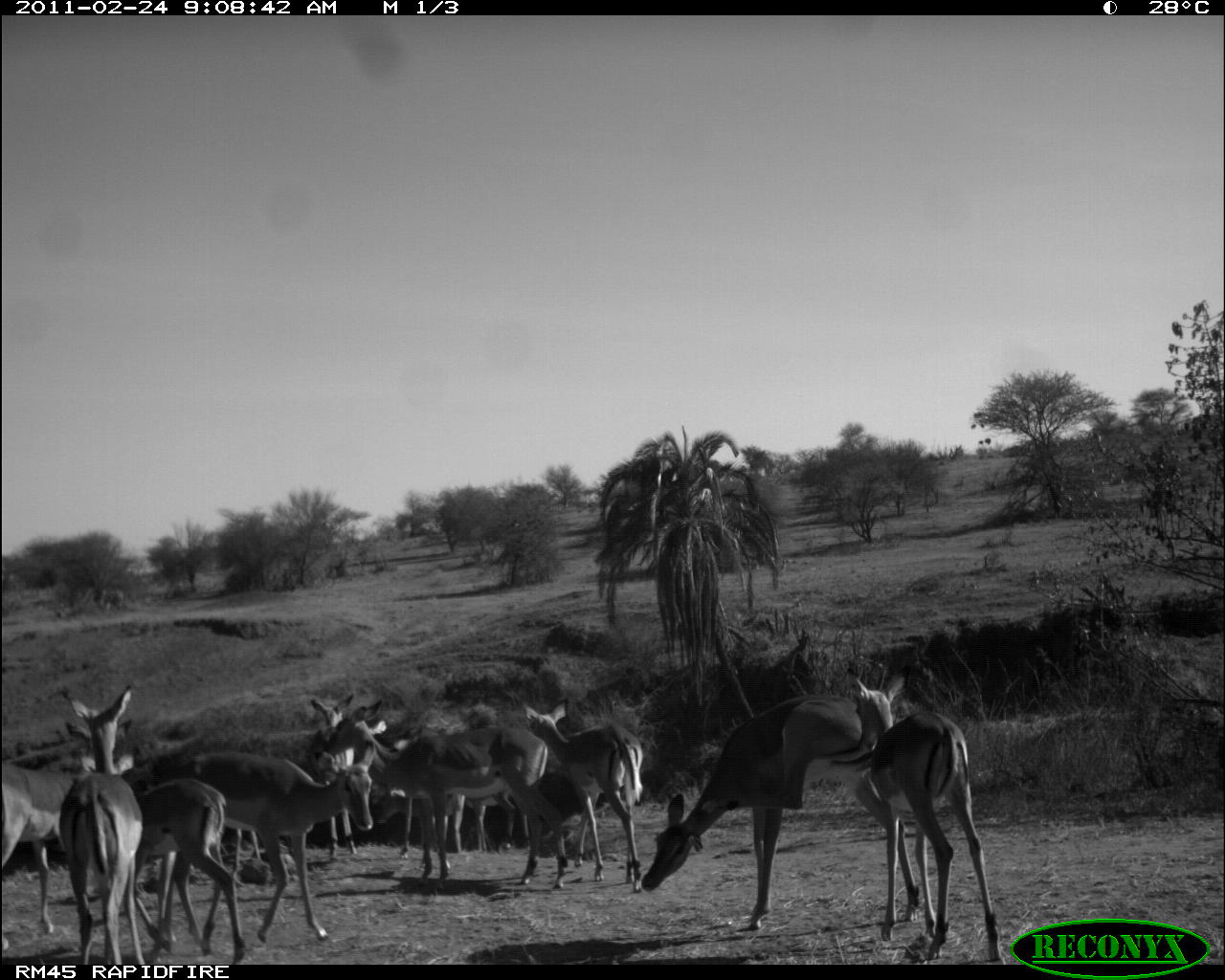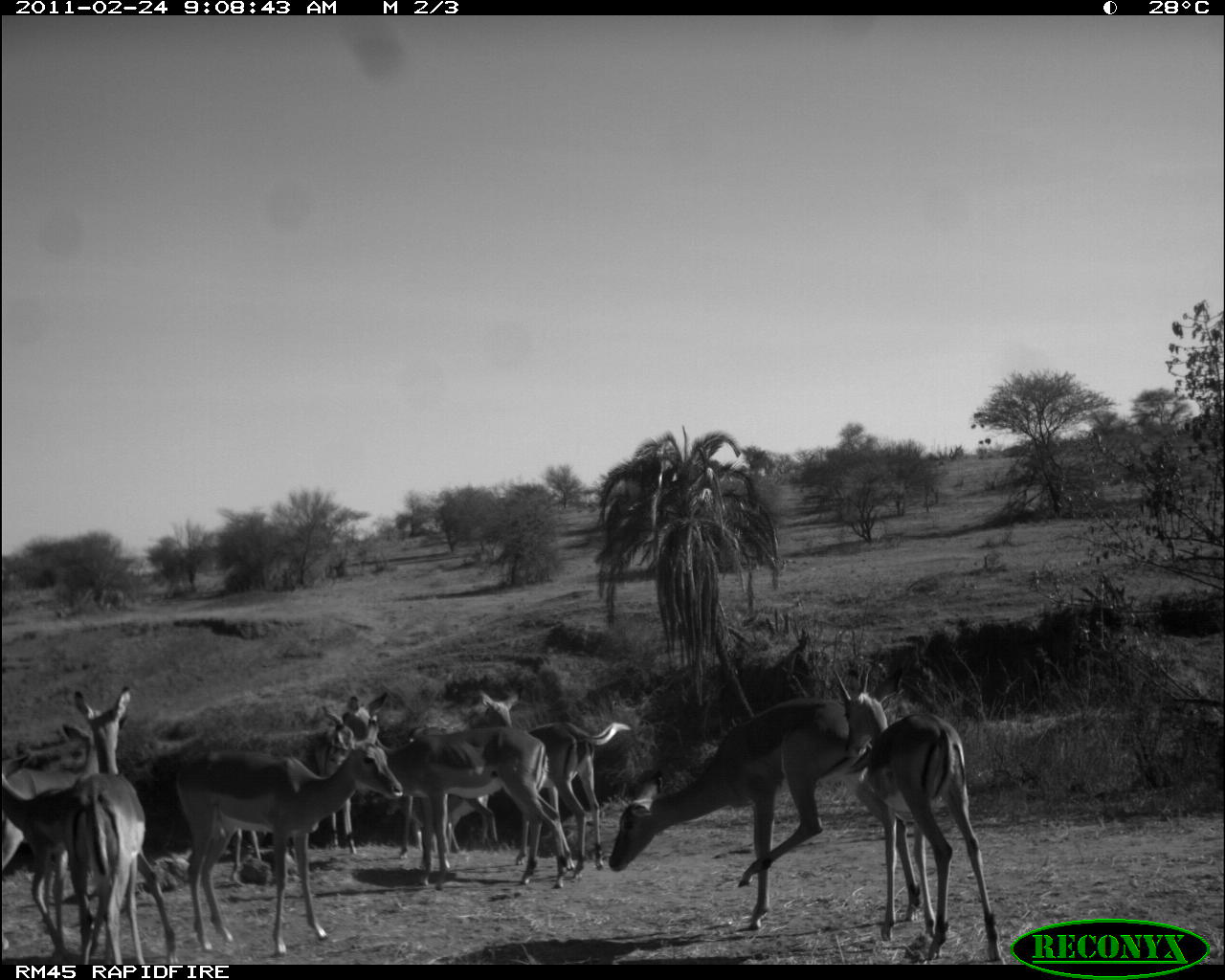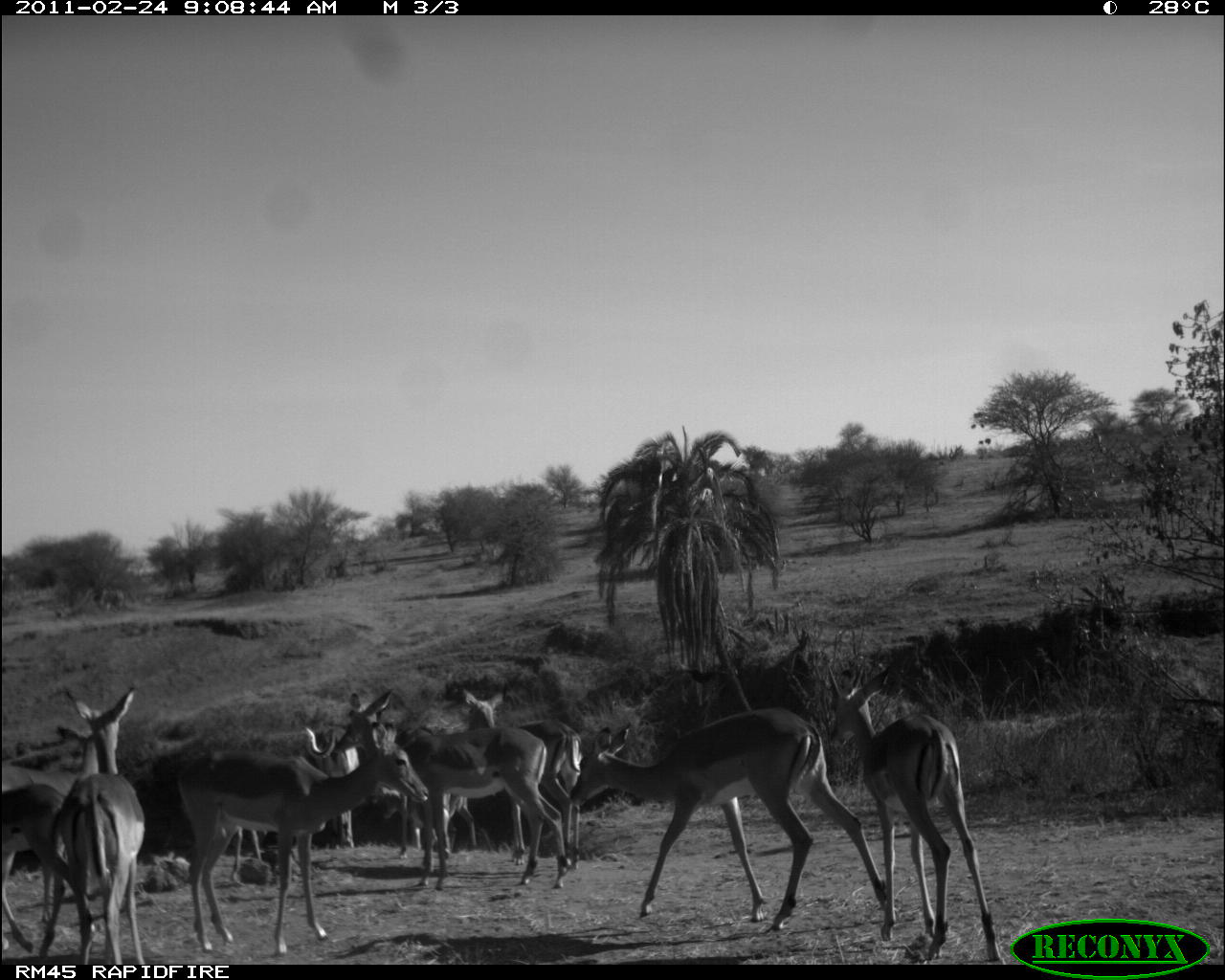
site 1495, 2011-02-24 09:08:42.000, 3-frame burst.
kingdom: Animalia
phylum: Chordata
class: Mammalia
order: Artiodactyla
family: Bovidae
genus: Aepyceros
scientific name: Aepyceros melampus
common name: impala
Aepyceros melampus (impala), count 10.